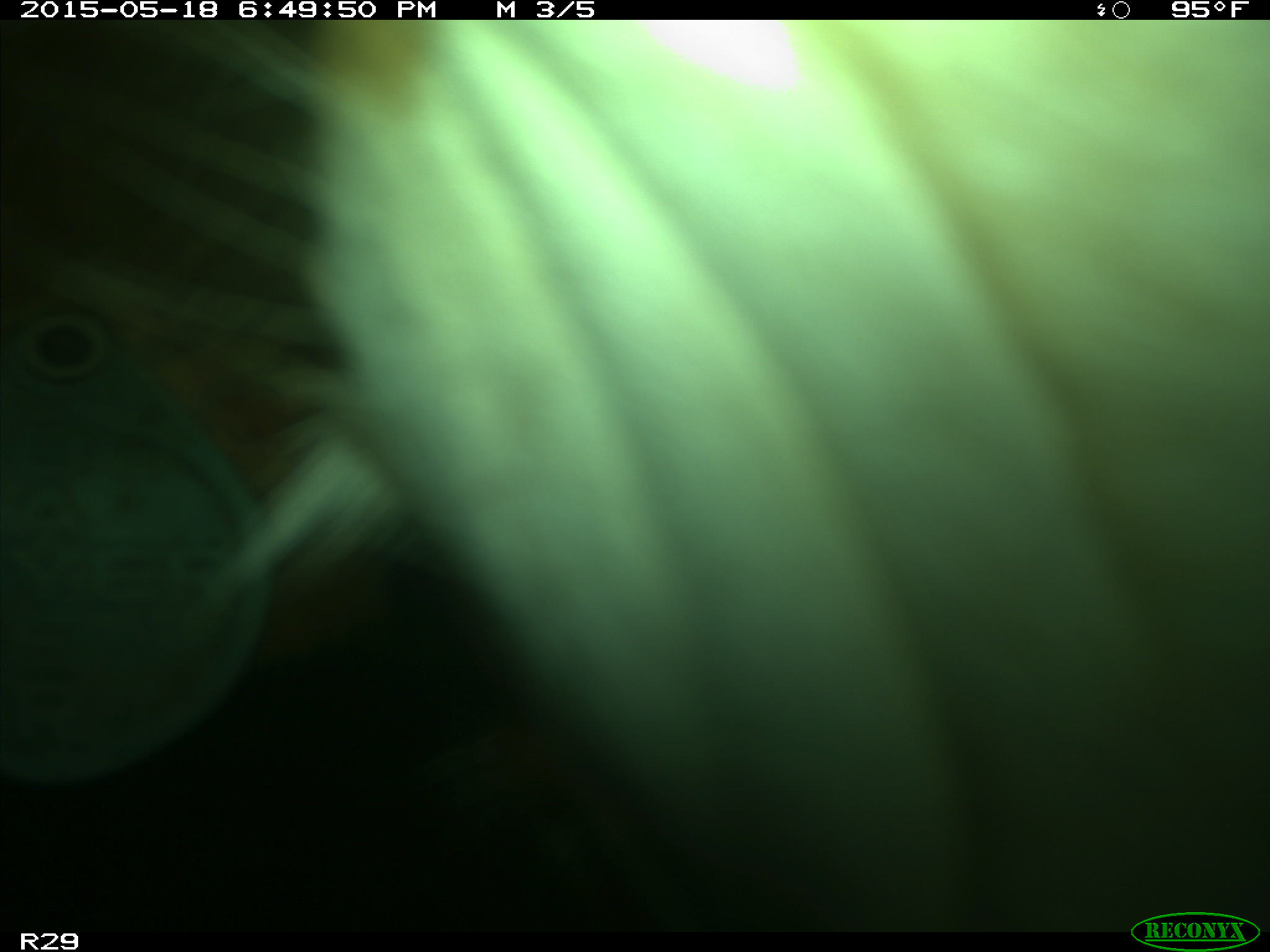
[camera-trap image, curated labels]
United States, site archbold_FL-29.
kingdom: Animalia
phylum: Chordata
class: Mammalia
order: Artiodactyla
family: Bovidae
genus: Bos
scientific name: Bos taurus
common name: domestic cow